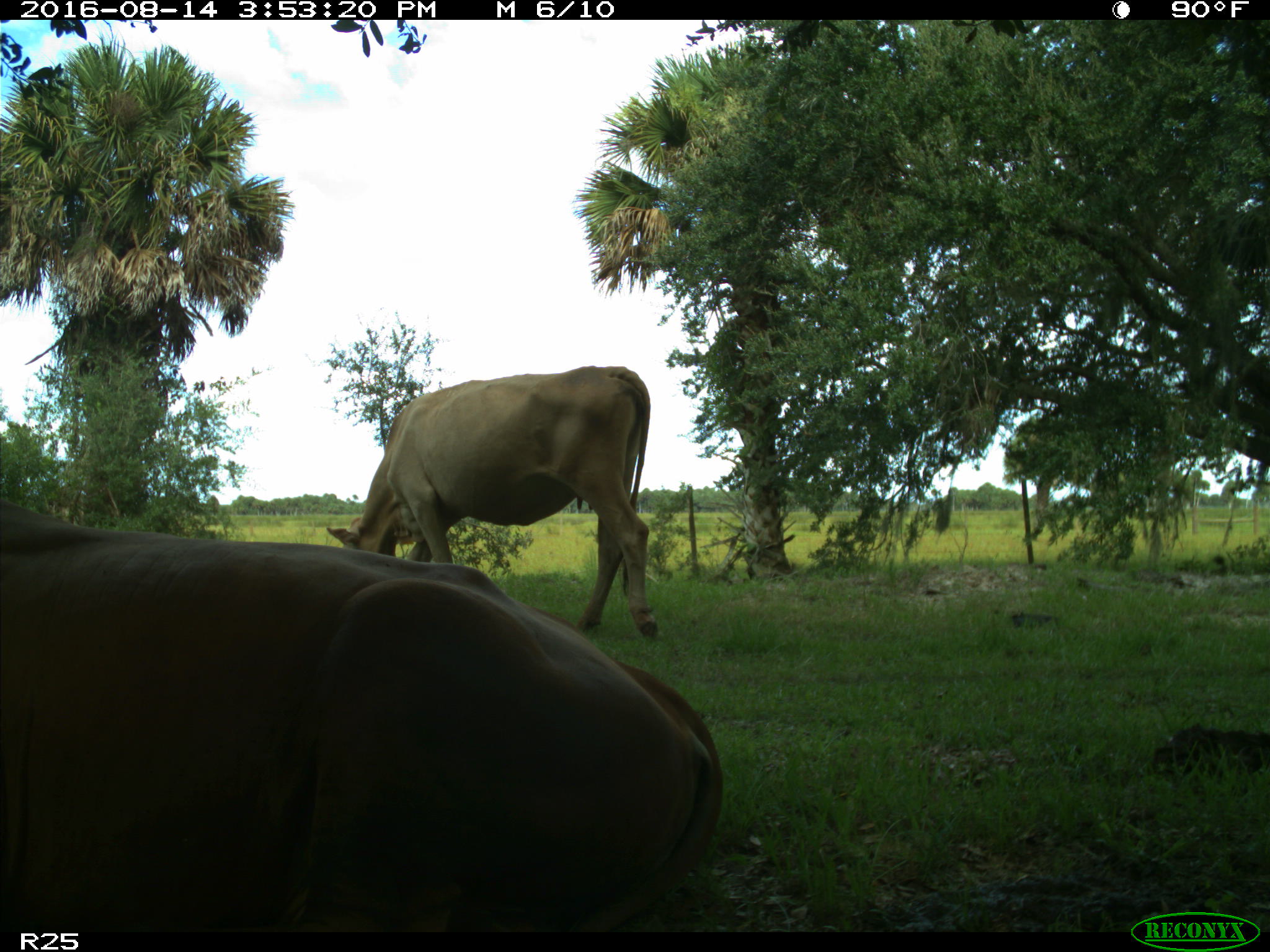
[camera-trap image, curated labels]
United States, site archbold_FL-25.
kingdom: Animalia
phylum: Chordata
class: Mammalia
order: Artiodactyla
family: Bovidae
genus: Bos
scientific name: Bos taurus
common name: domestic cow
Bos taurus (domestic cow).